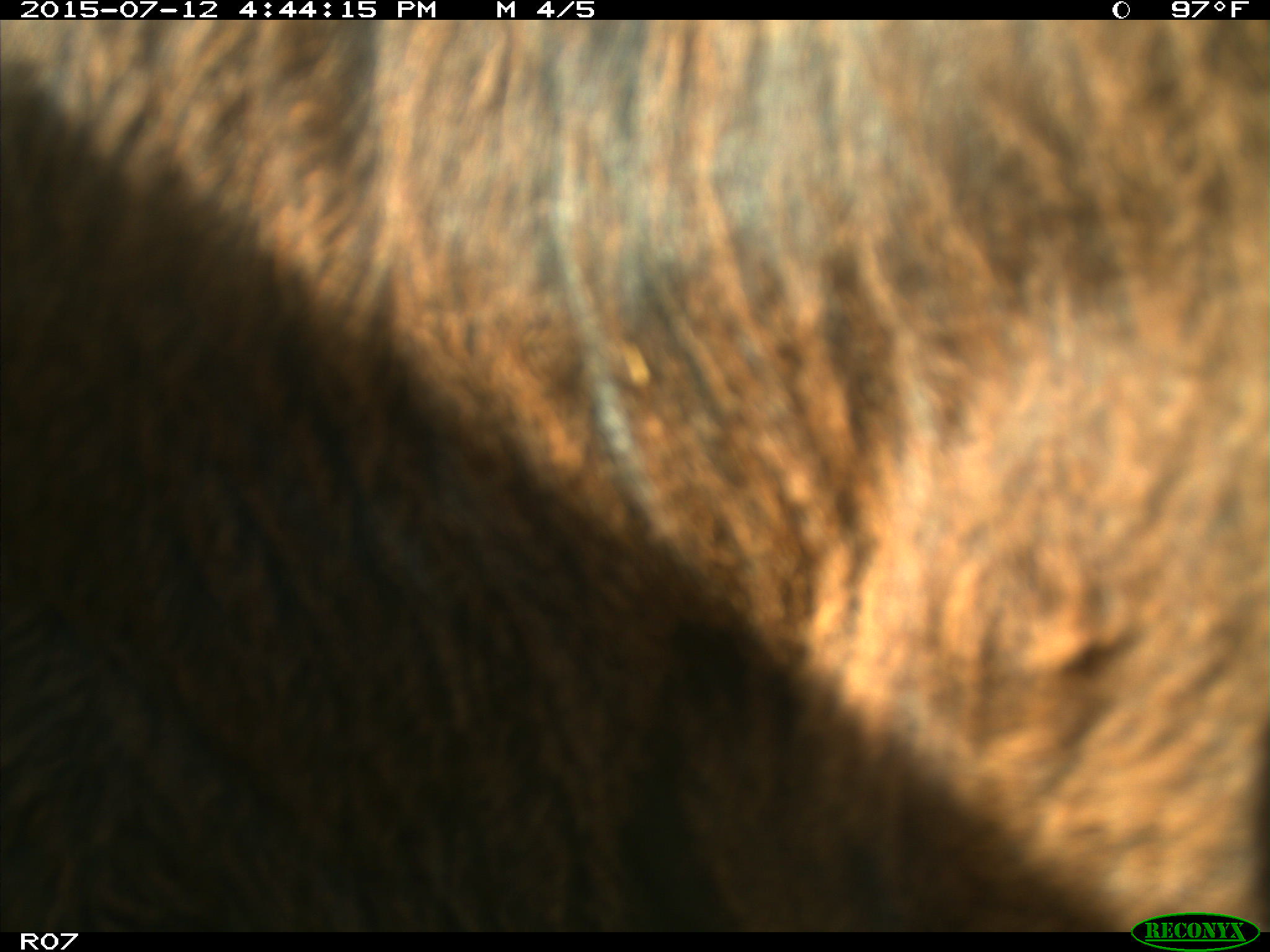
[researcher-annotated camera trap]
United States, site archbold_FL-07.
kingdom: Animalia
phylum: Chordata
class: Mammalia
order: Artiodactyla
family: Bovidae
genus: Bos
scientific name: Bos taurus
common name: domestic cow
Bos taurus (domestic cow).